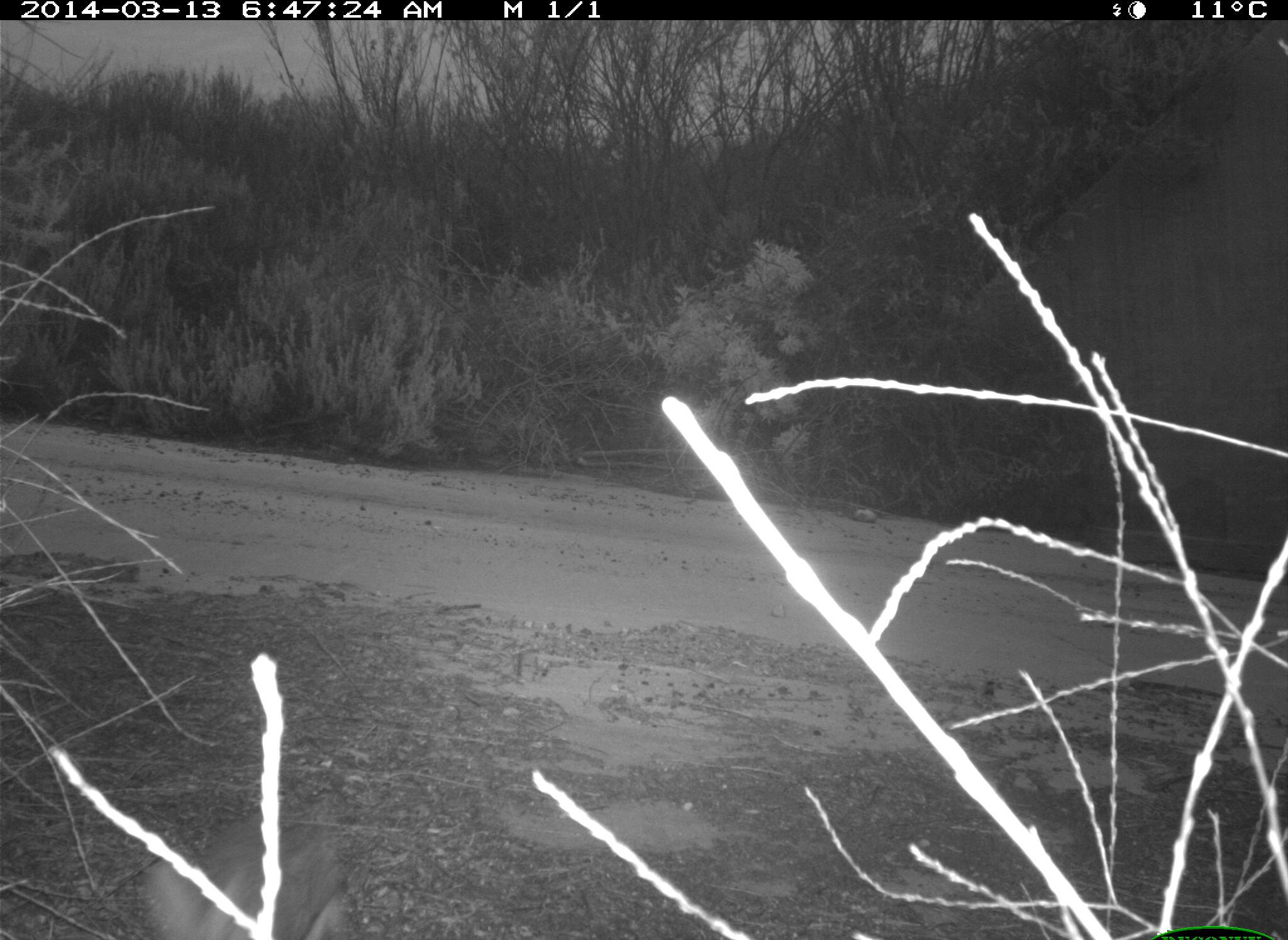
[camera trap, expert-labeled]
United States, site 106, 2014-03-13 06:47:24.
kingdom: Animalia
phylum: Chordata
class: Mammalia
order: Lagomorpha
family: Leporidae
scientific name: Leporidae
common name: rabbits and hares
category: rabbit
Rabbit (rabbits and hares) (Leporidae).